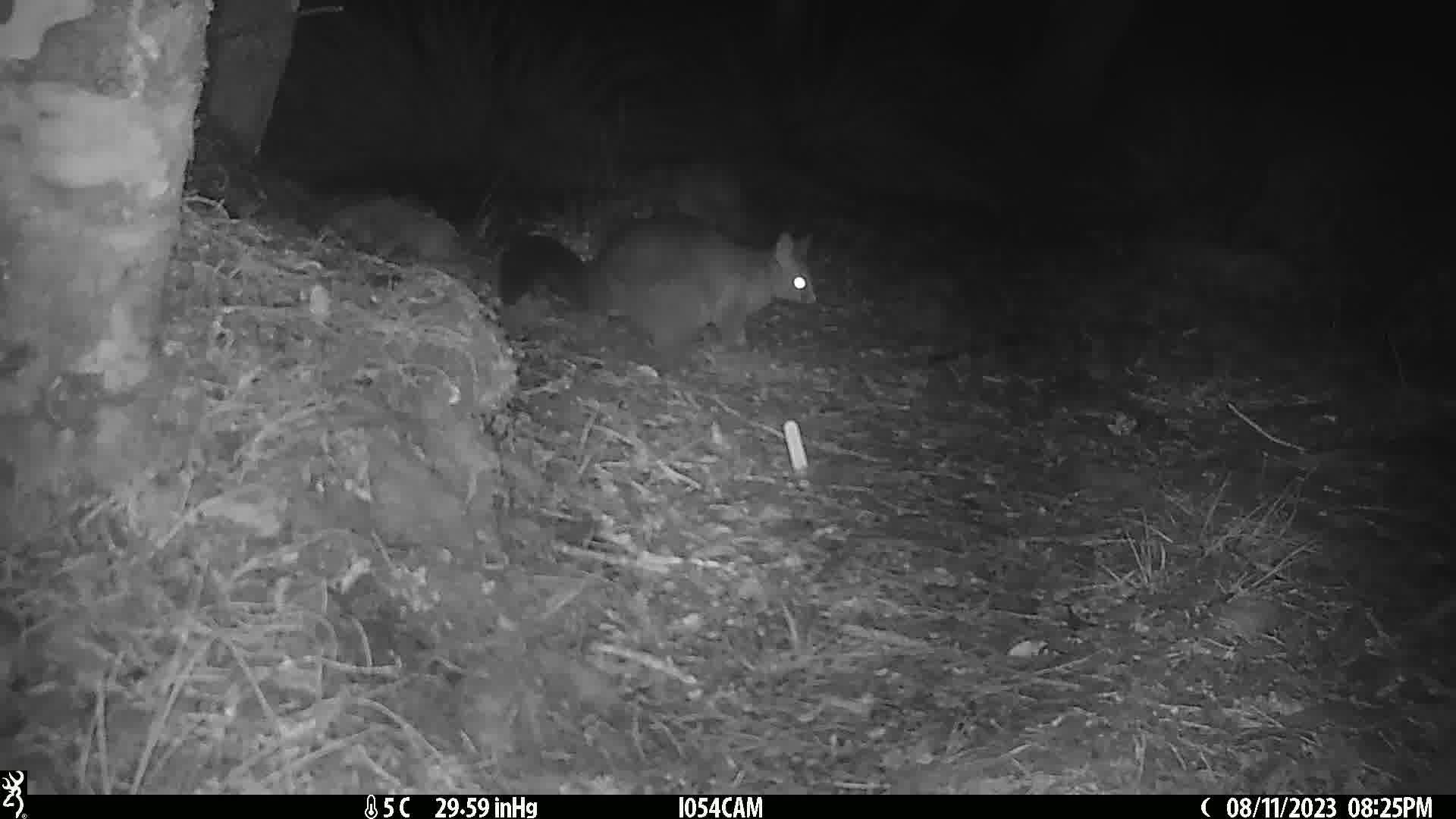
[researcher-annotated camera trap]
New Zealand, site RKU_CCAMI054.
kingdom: Animalia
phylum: Chordata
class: Mammalia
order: Diprotodontia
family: Phalangeridae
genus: Trichosurus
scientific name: Trichosurus vulpecula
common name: common brushtail possum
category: possum